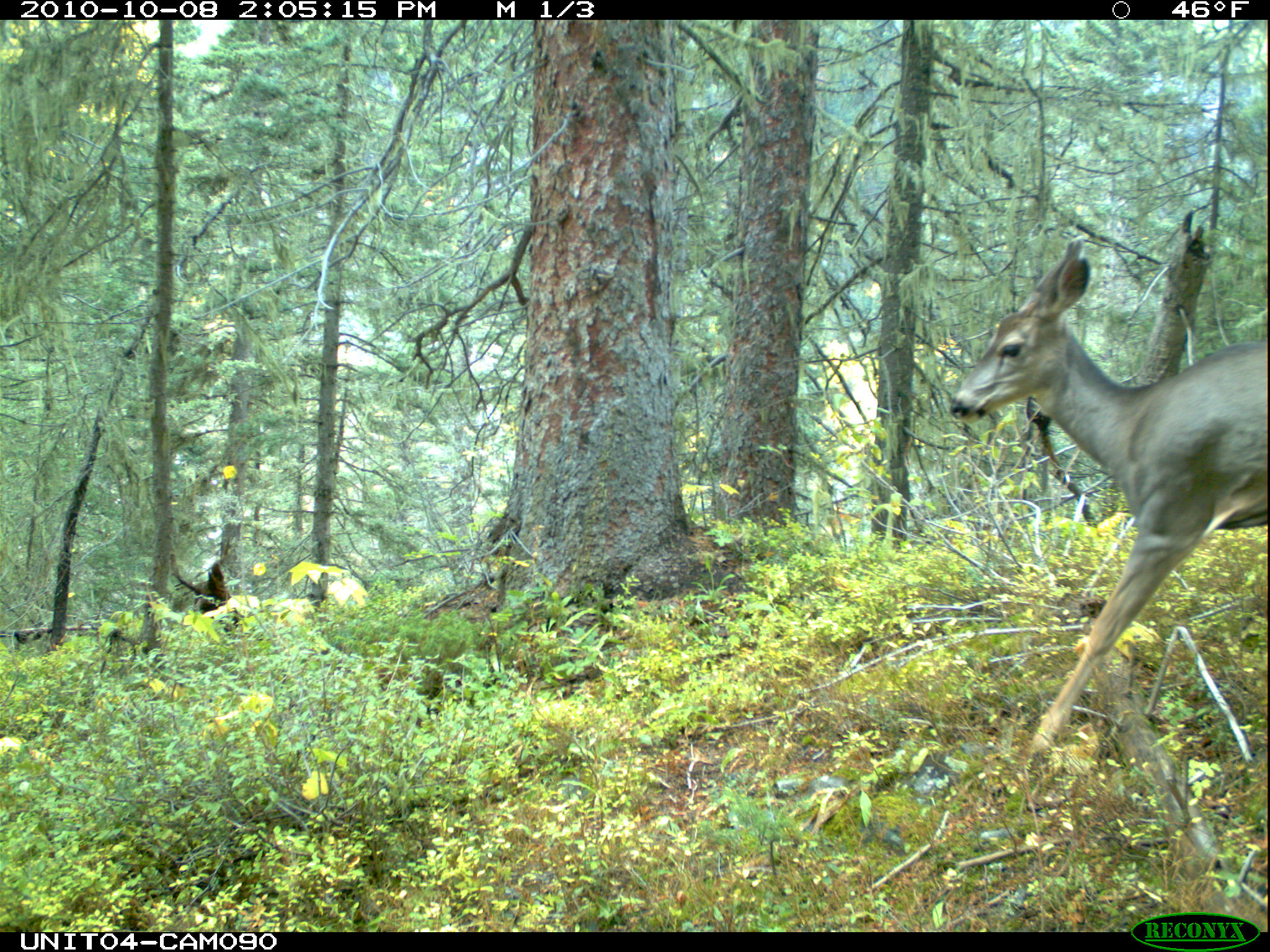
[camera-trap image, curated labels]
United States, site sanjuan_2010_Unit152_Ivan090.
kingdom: Animalia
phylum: Chordata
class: Mammalia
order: Artiodactyla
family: Cervidae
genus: Odocoileus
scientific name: Odocoileus hemionus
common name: mule deer